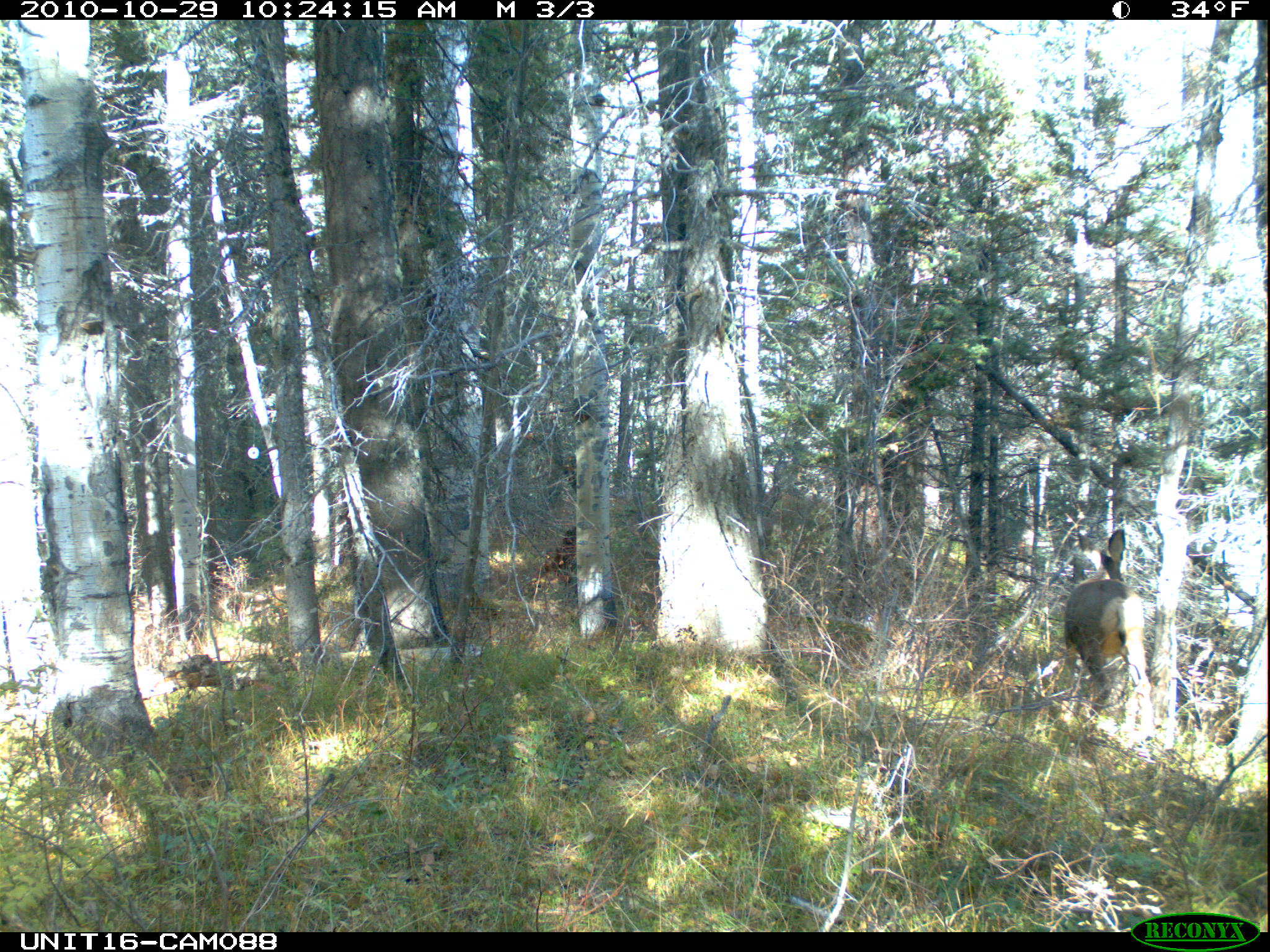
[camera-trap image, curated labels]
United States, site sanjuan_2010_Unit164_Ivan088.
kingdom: Animalia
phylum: Chordata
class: Mammalia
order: Artiodactyla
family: Cervidae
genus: Odocoileus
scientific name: Odocoileus hemionus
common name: mule deer